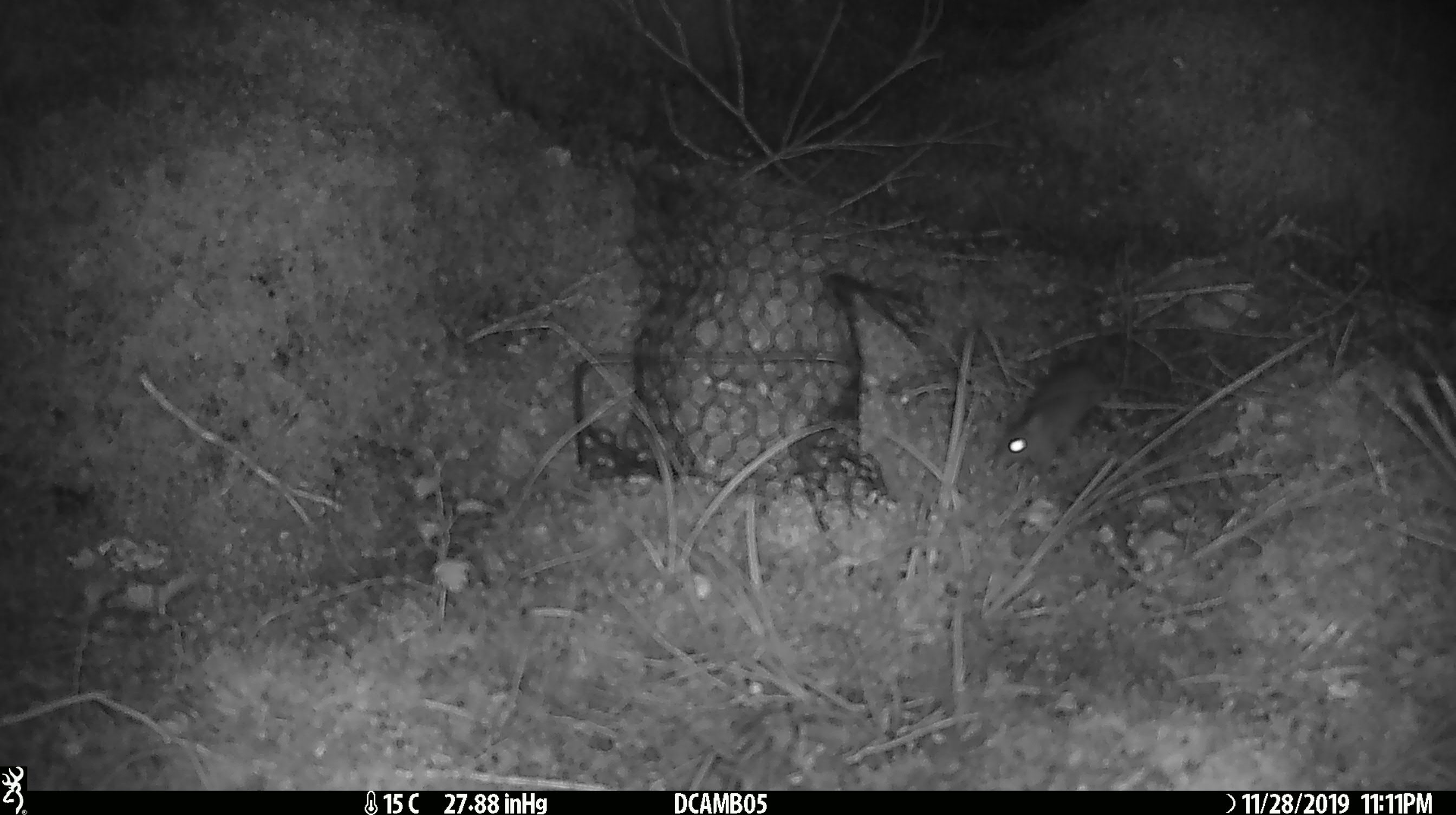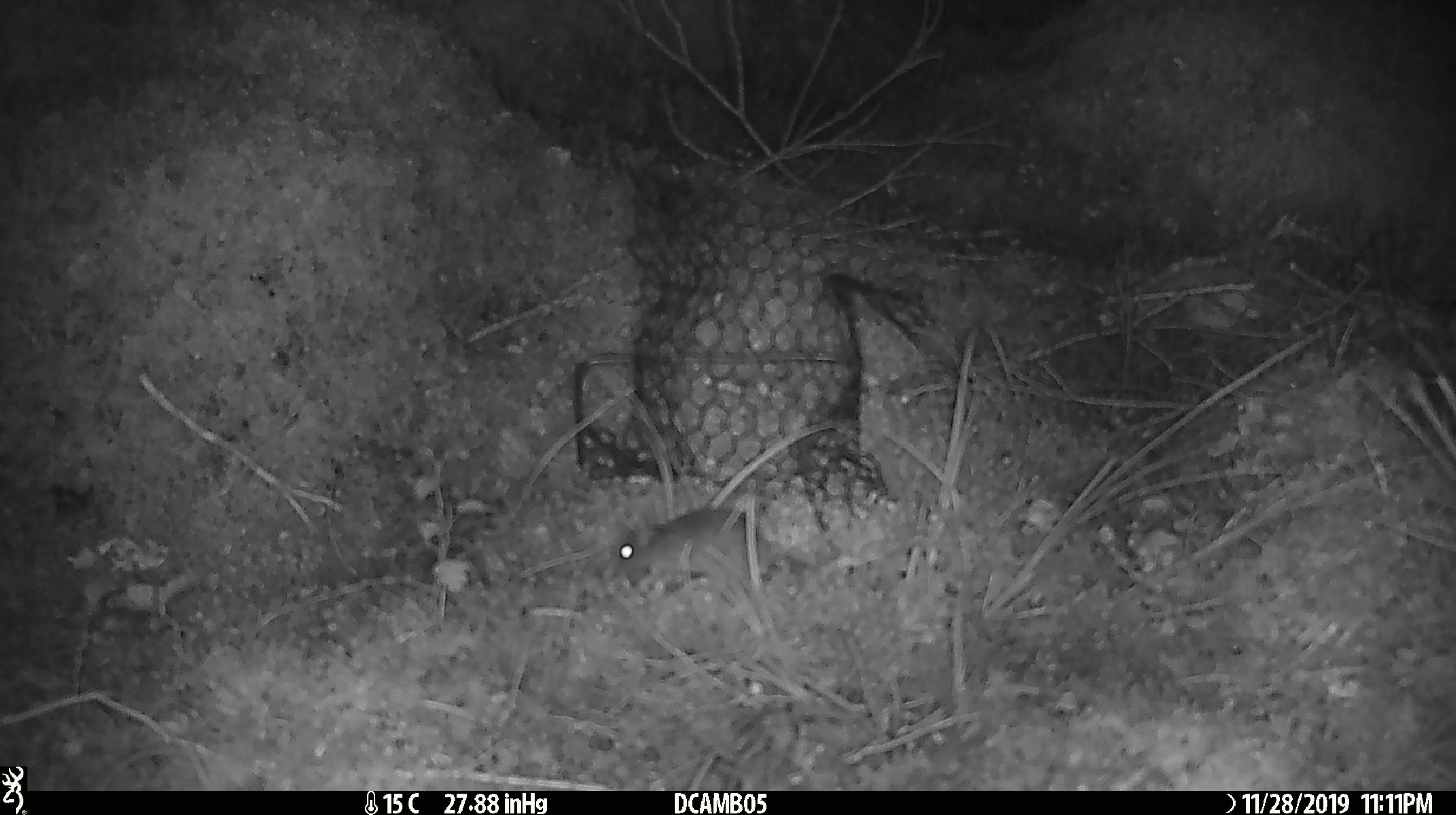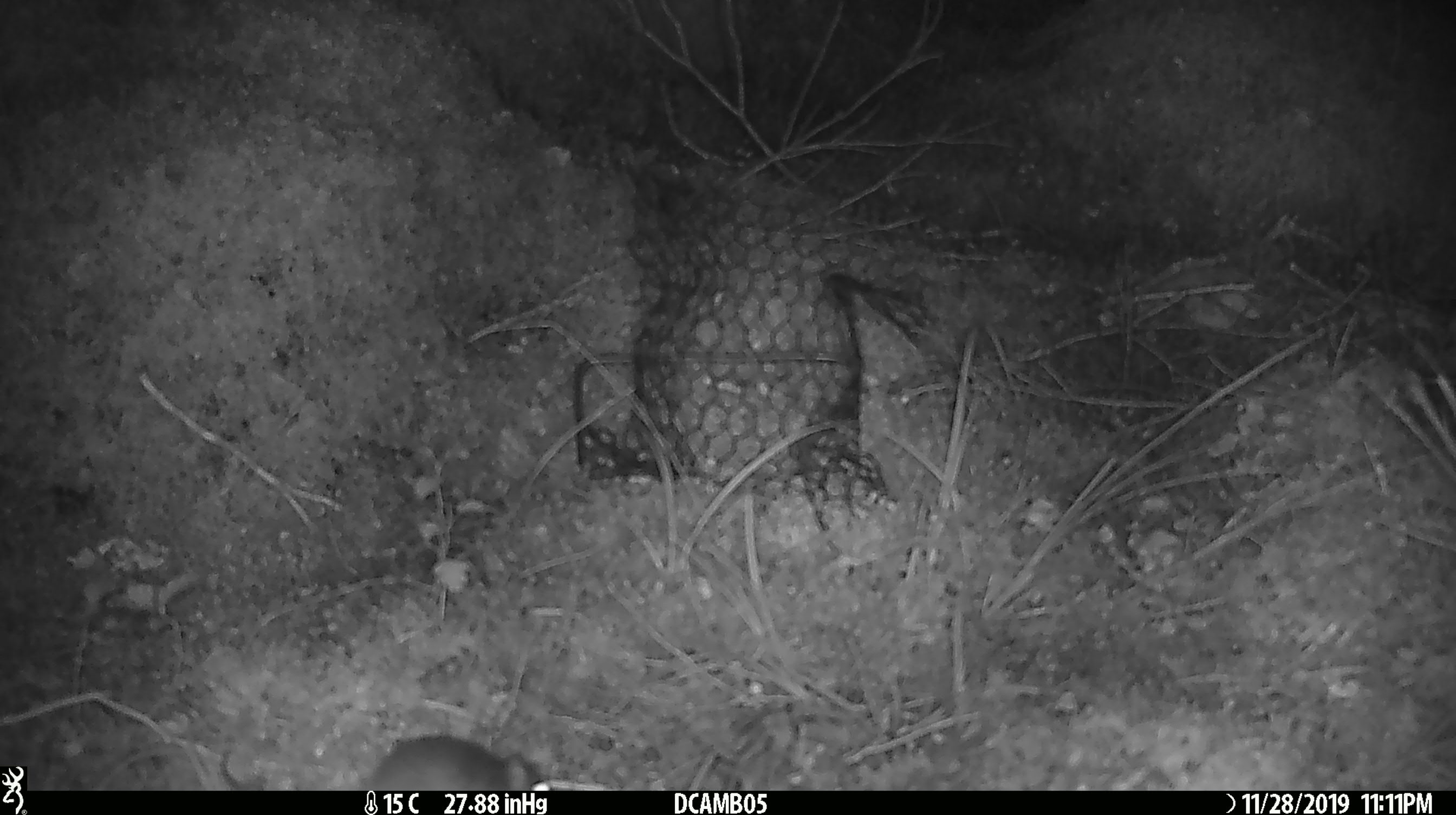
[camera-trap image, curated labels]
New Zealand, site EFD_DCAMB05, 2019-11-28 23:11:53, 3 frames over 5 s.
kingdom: Animalia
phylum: Chordata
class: Mammalia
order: Rodentia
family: Muridae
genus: Mus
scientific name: Mus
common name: mouse